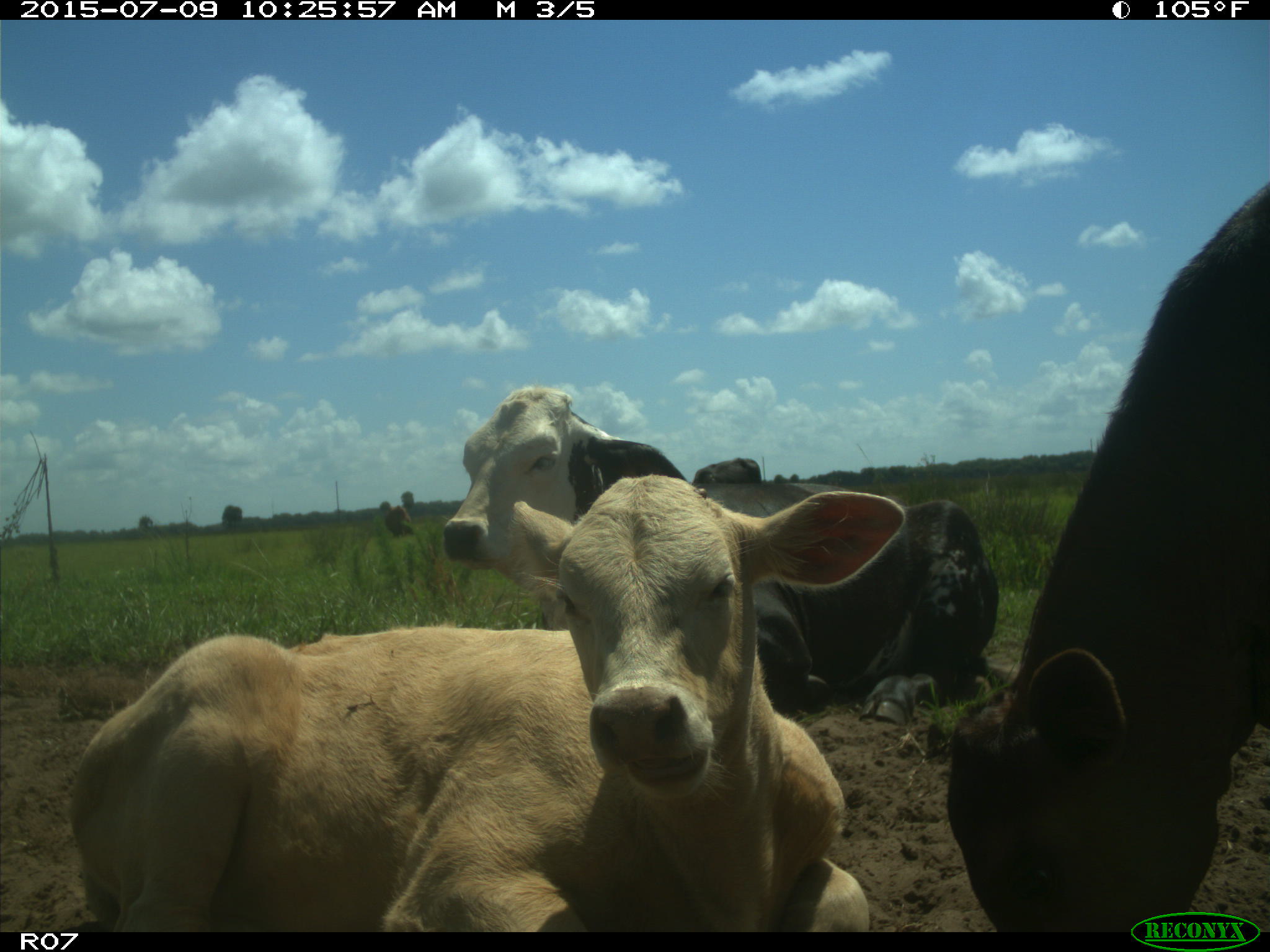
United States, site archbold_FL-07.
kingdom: Animalia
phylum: Chordata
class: Mammalia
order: Artiodactyla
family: Bovidae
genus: Bos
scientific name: Bos taurus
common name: domestic cow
Bos taurus (domestic cow).